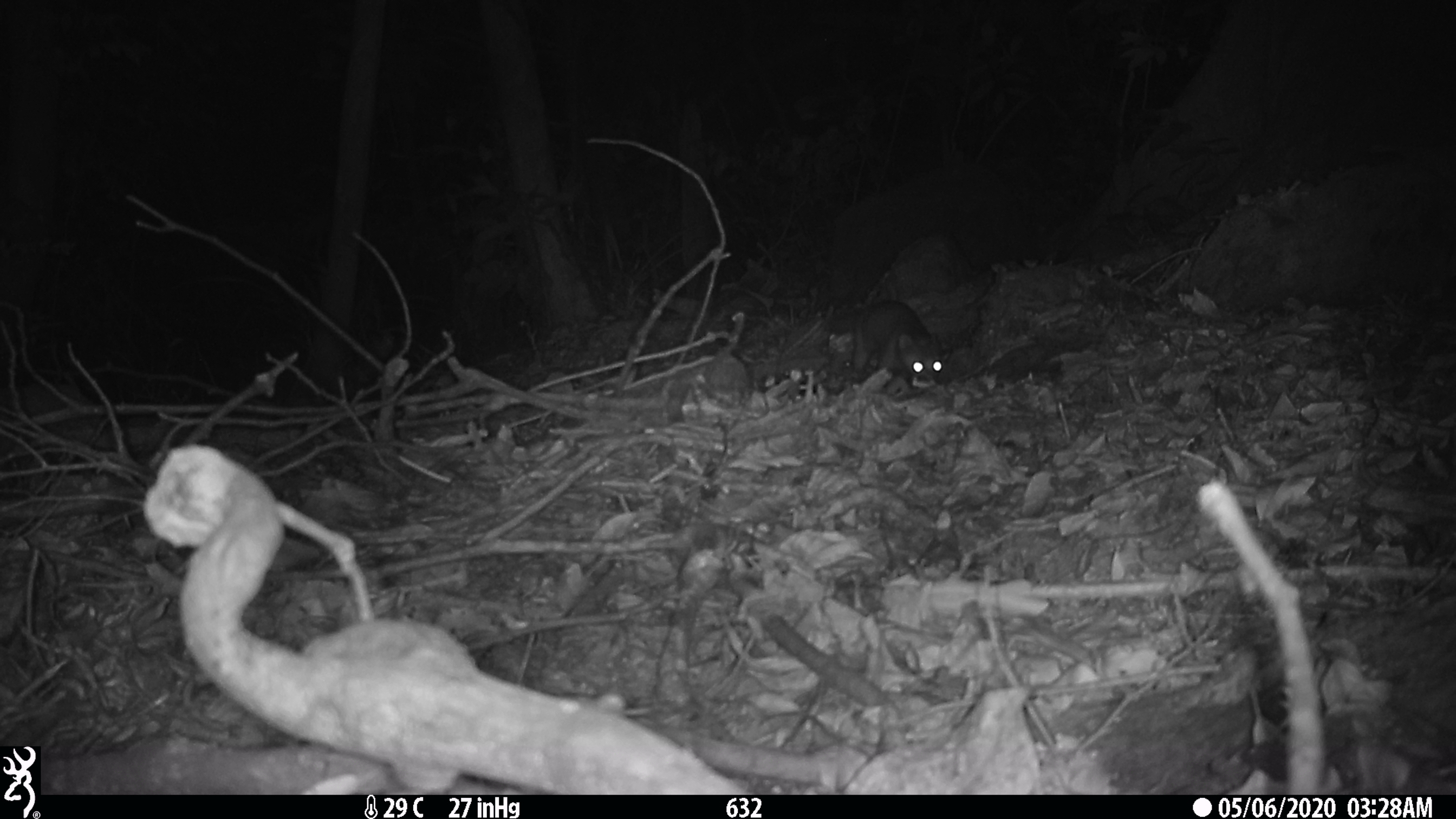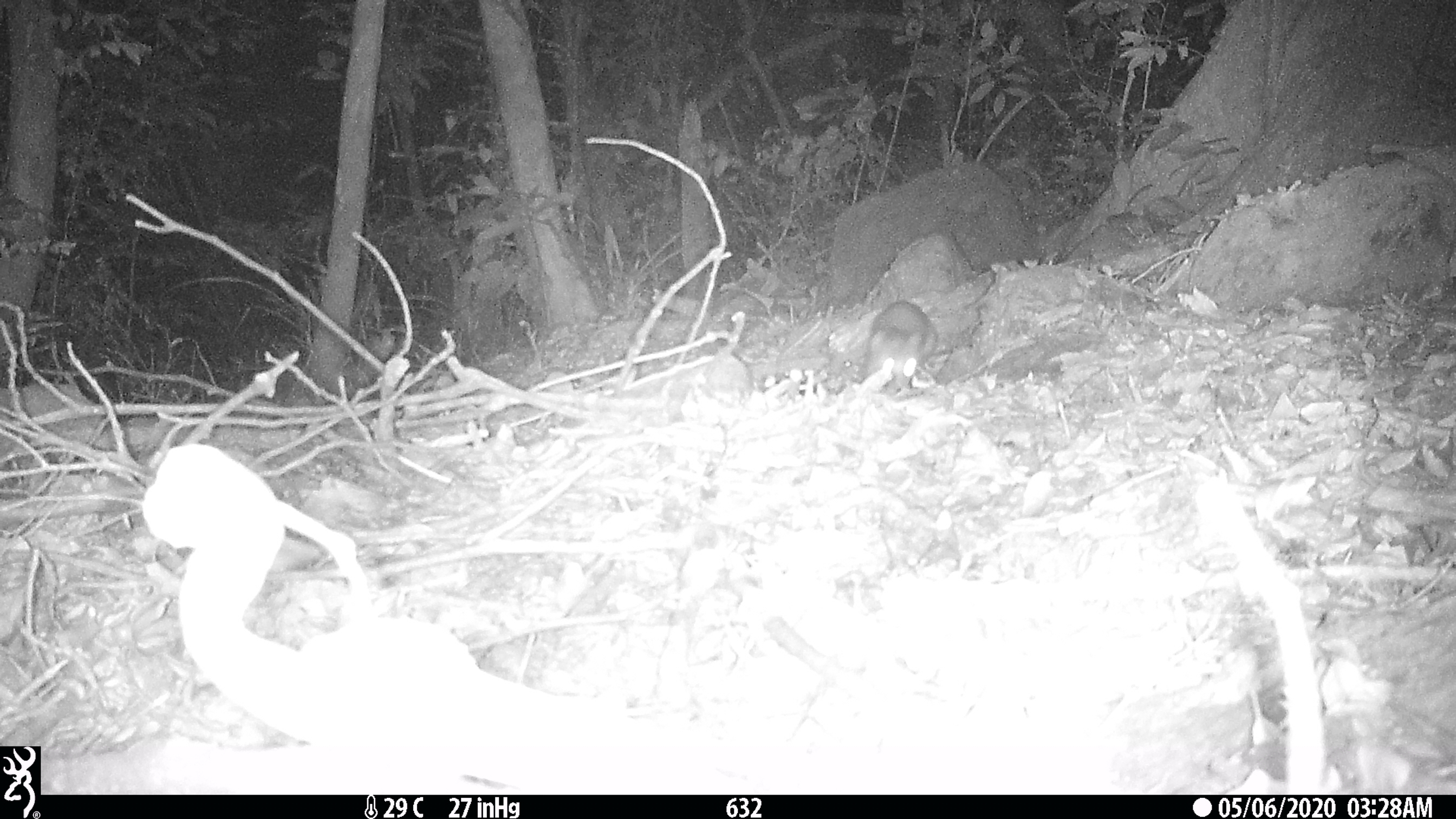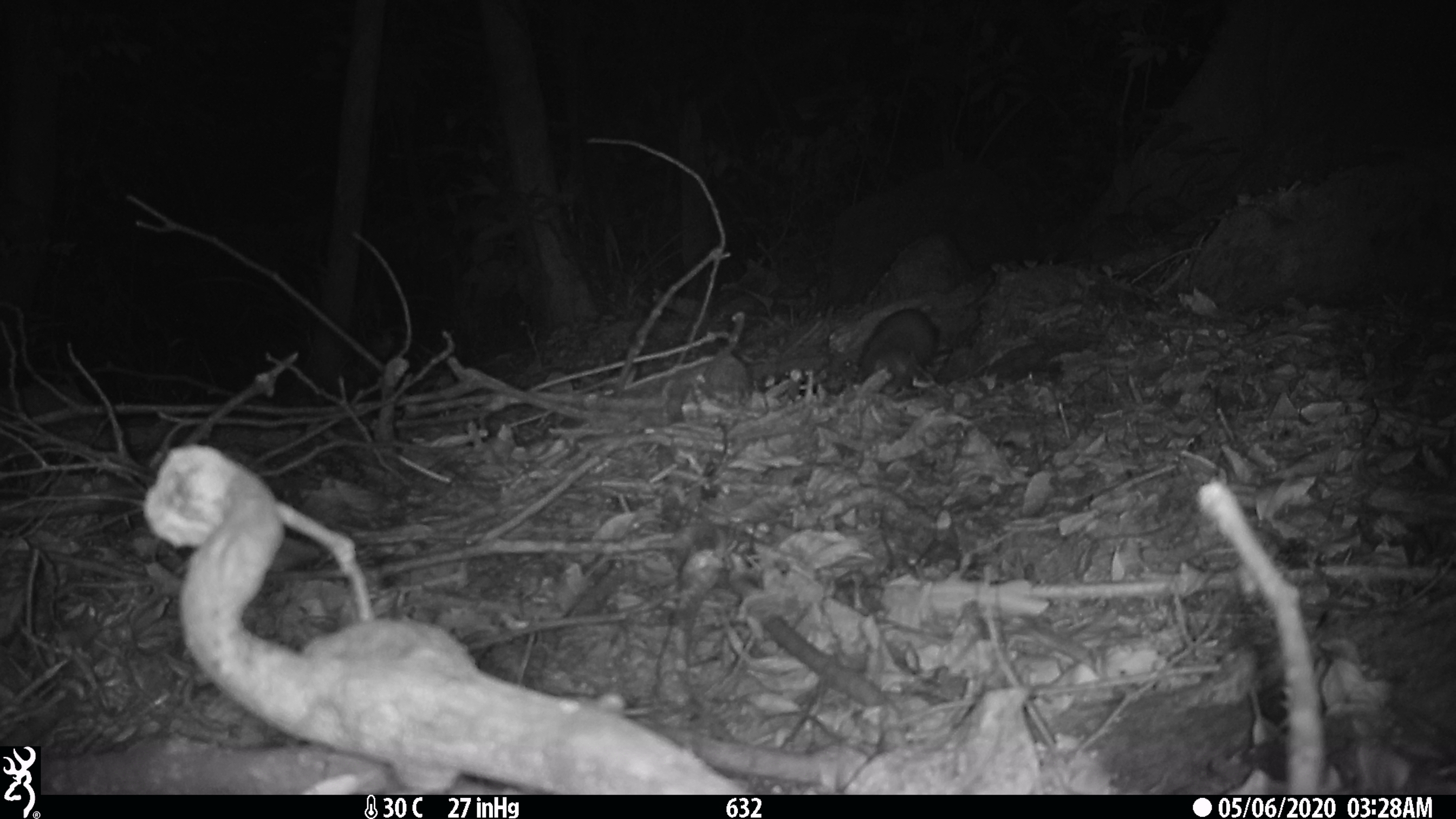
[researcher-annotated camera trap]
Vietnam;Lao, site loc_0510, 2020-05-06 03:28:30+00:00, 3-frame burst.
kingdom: Animalia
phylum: Chordata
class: Mammalia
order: Carnivora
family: Mustelidae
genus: Melogale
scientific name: Melogale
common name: ferret badger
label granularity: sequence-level